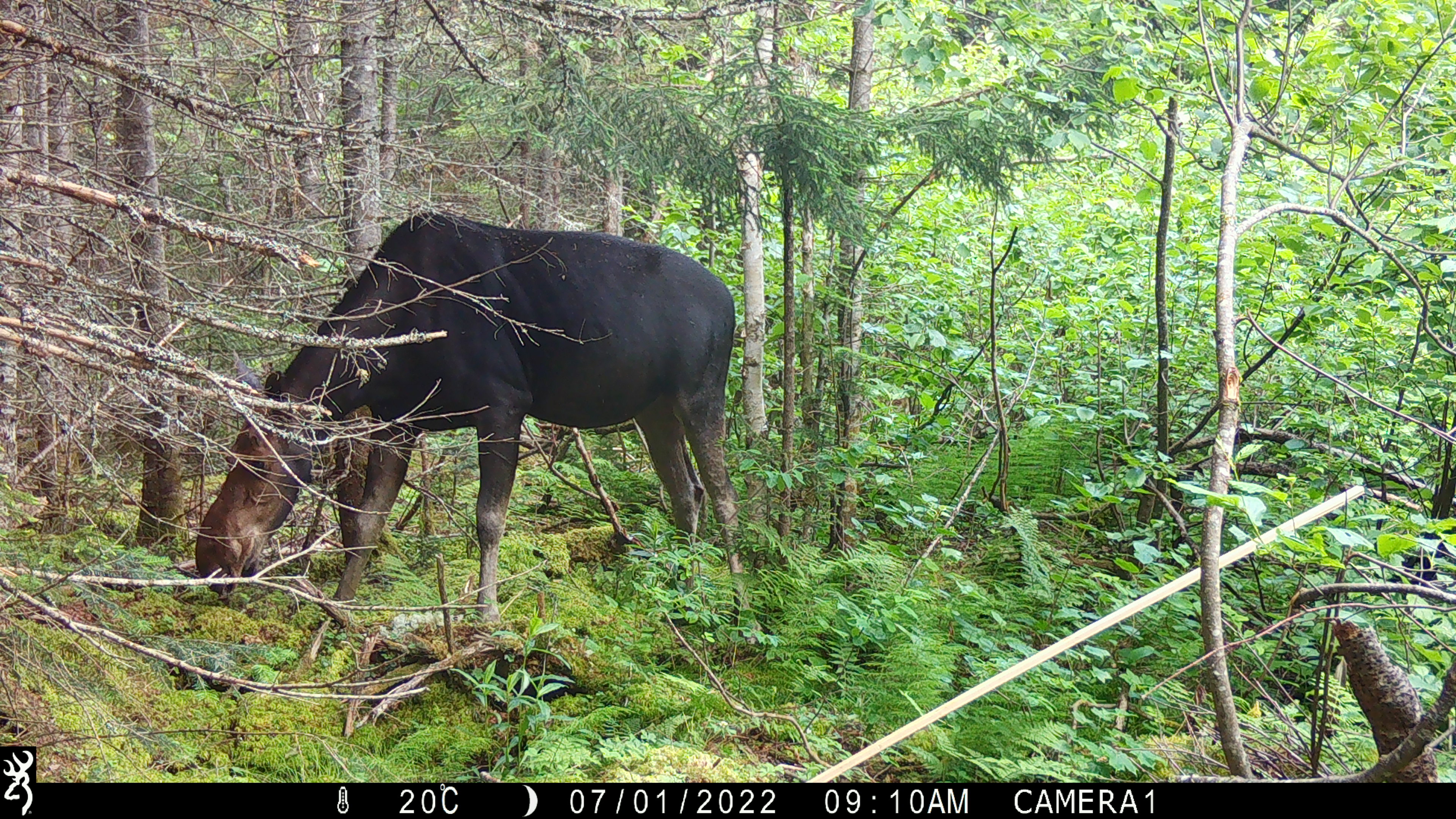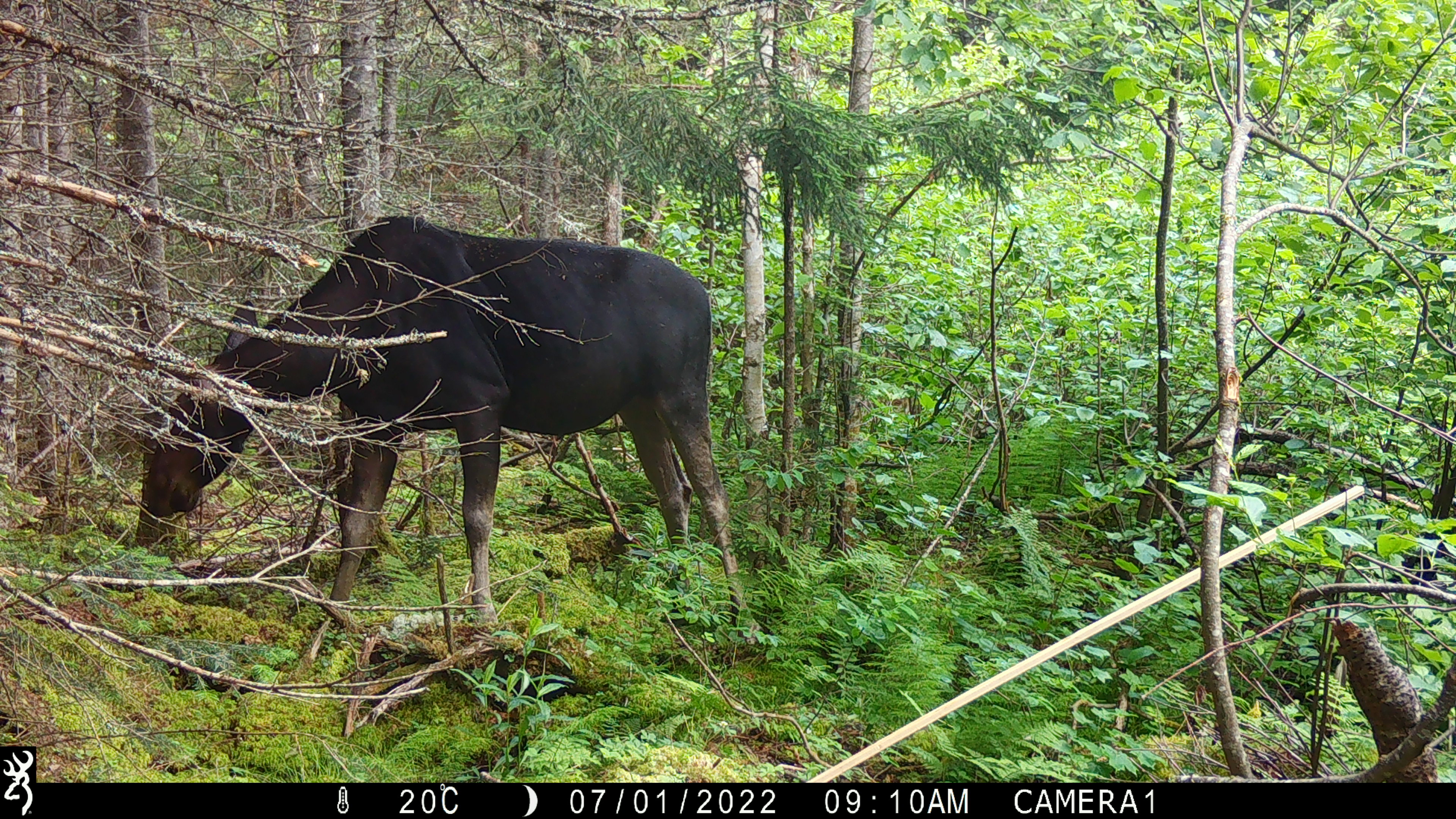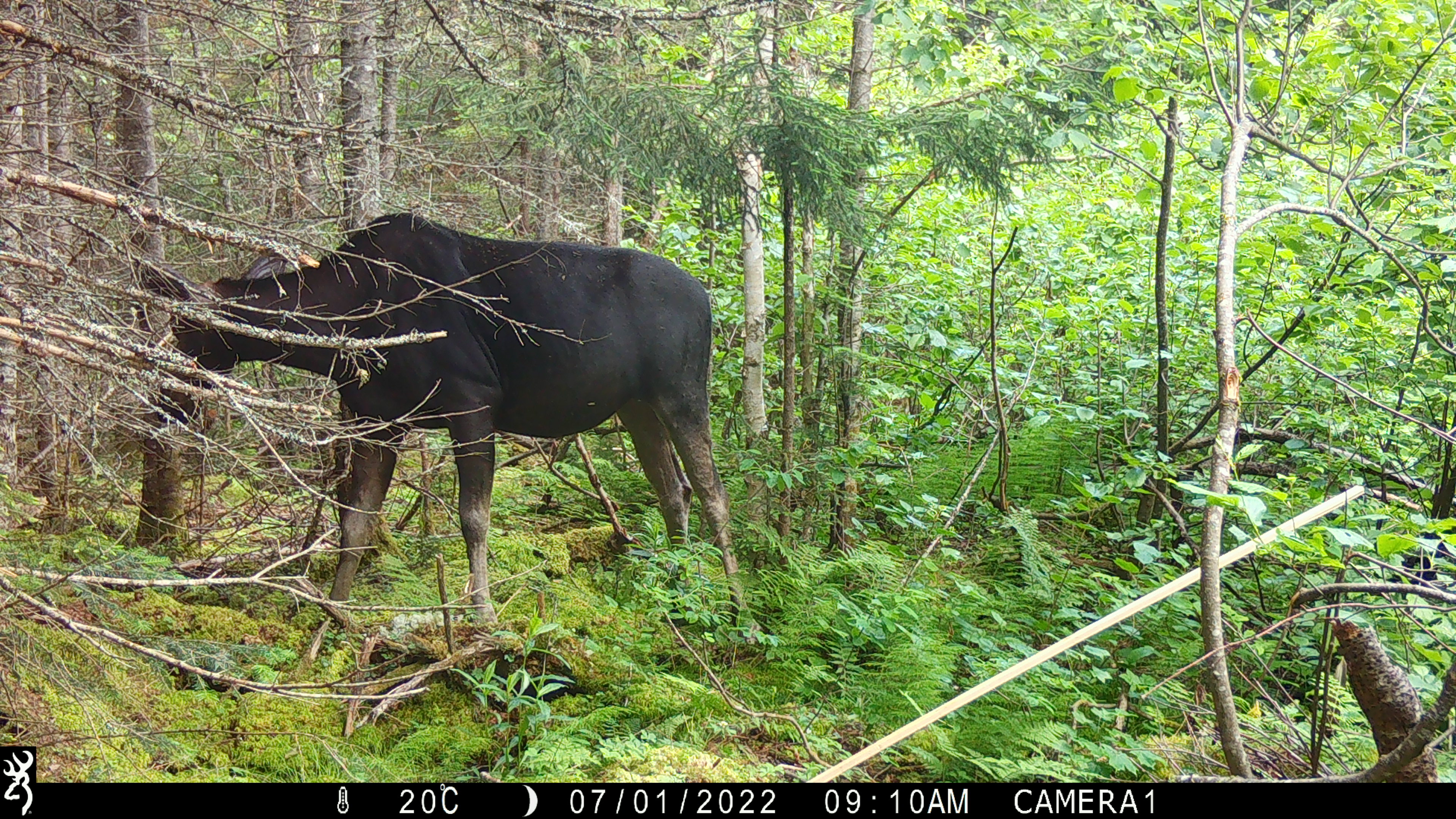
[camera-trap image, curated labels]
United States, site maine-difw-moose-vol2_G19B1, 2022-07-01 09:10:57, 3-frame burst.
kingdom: Animalia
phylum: Chordata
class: Mammalia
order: Artiodactyla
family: Cervidae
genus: Alces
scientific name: Alces alces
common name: moose